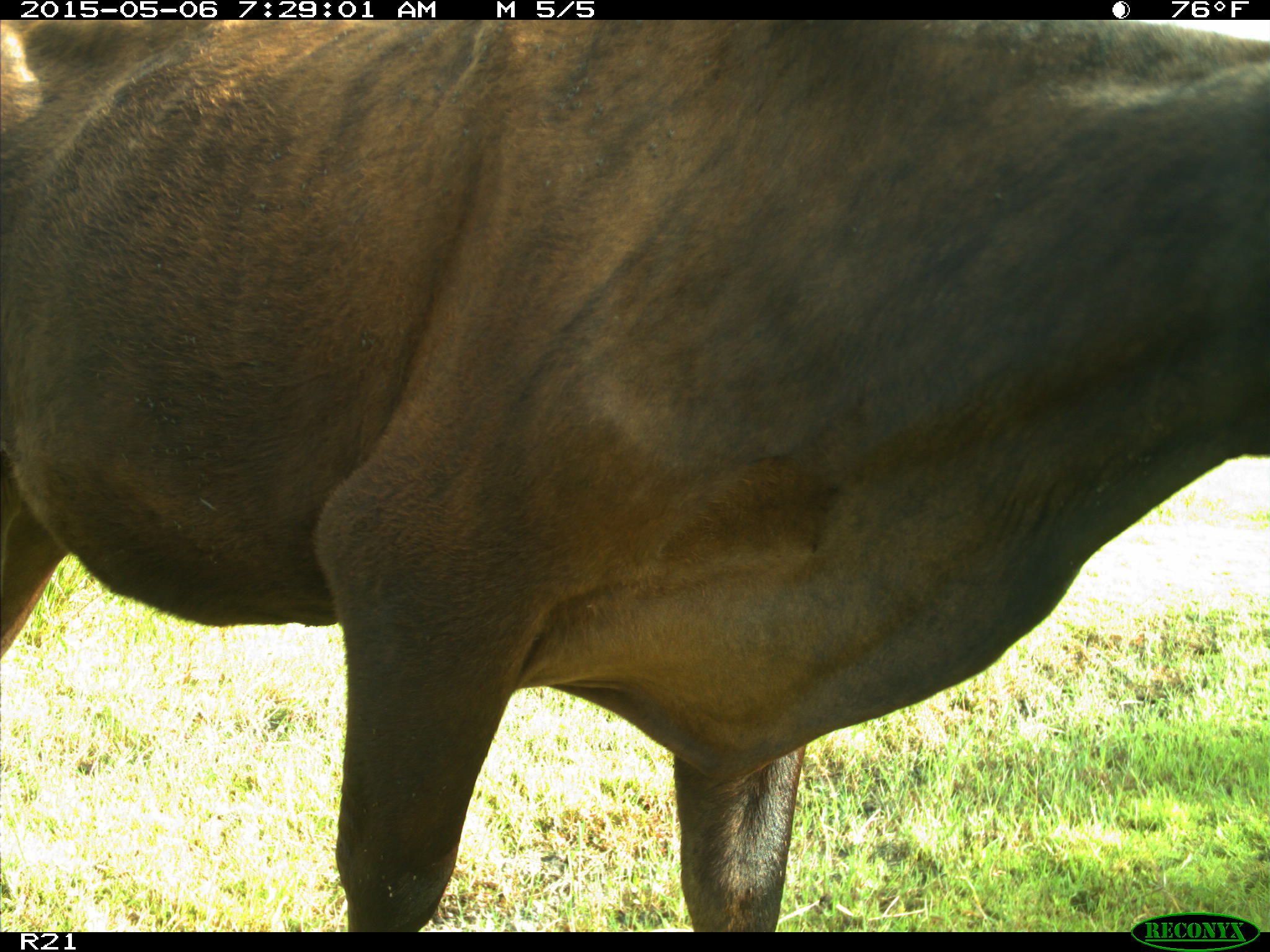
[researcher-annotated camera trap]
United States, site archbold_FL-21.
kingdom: Animalia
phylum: Chordata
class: Mammalia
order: Artiodactyla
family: Bovidae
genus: Bos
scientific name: Bos taurus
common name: domestic cow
Bos taurus (domestic cow).